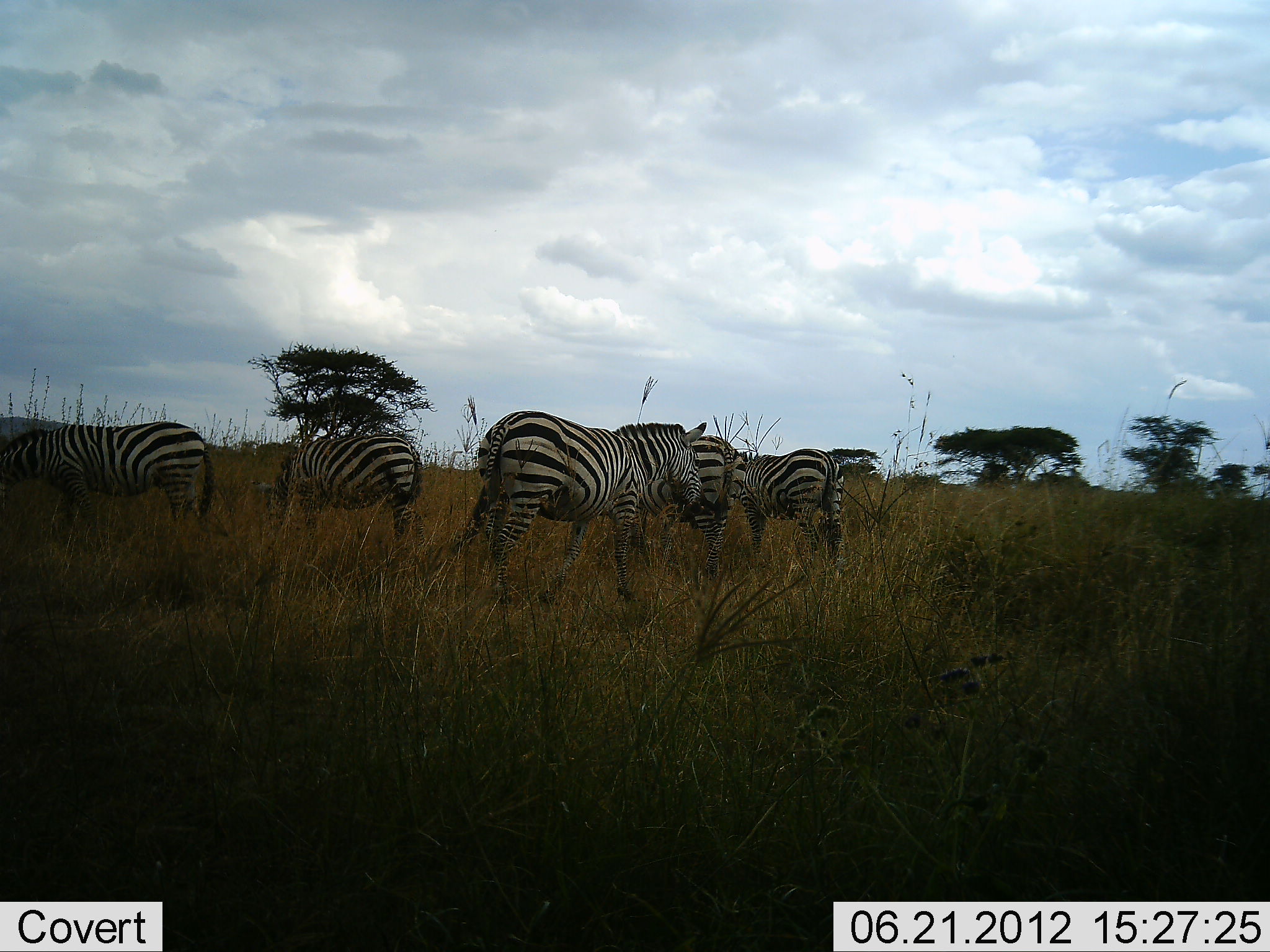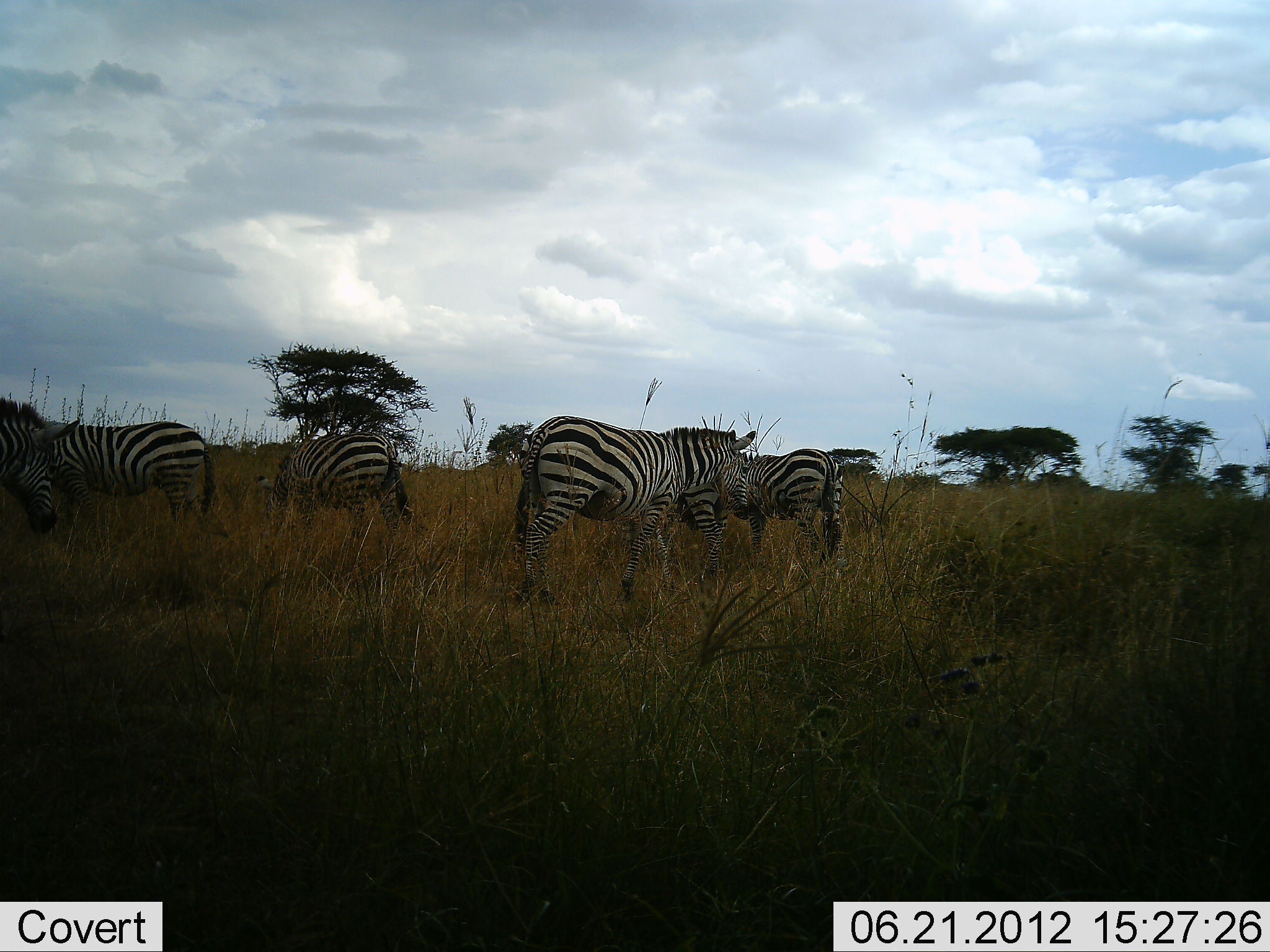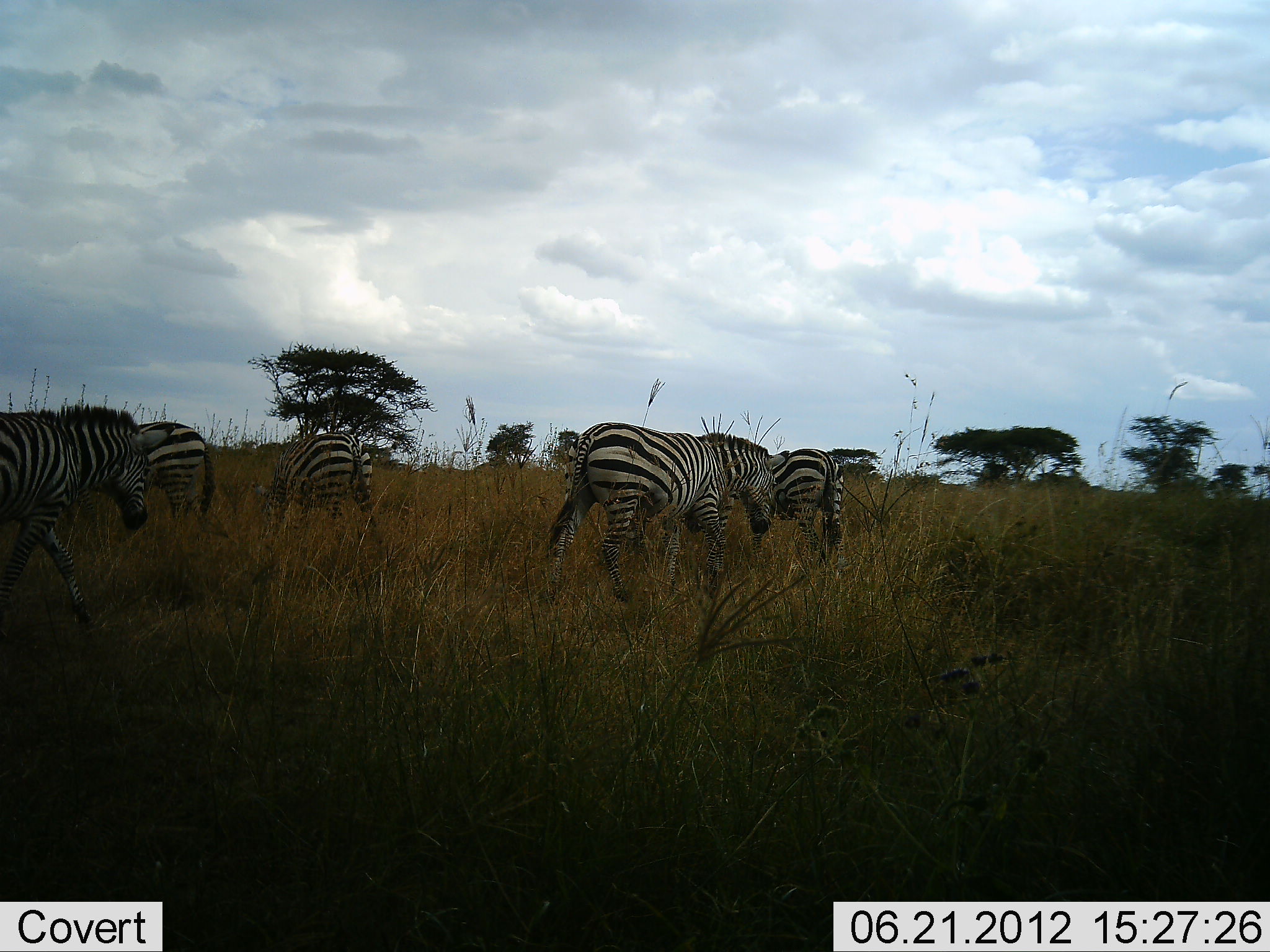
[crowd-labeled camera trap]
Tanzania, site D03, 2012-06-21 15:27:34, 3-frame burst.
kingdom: Animalia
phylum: Chordata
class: Mammalia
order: Perissodactyla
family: Equidae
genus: Equus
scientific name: Equus quagga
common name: plains zebra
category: zebra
Zebra (plains zebra) (Equus quagga), count 6. Behavior (volunteer vote fractions): standing 100%, resting 0%, moving 80%, interacting 0%. Young present (vote fraction): 0%. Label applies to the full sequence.